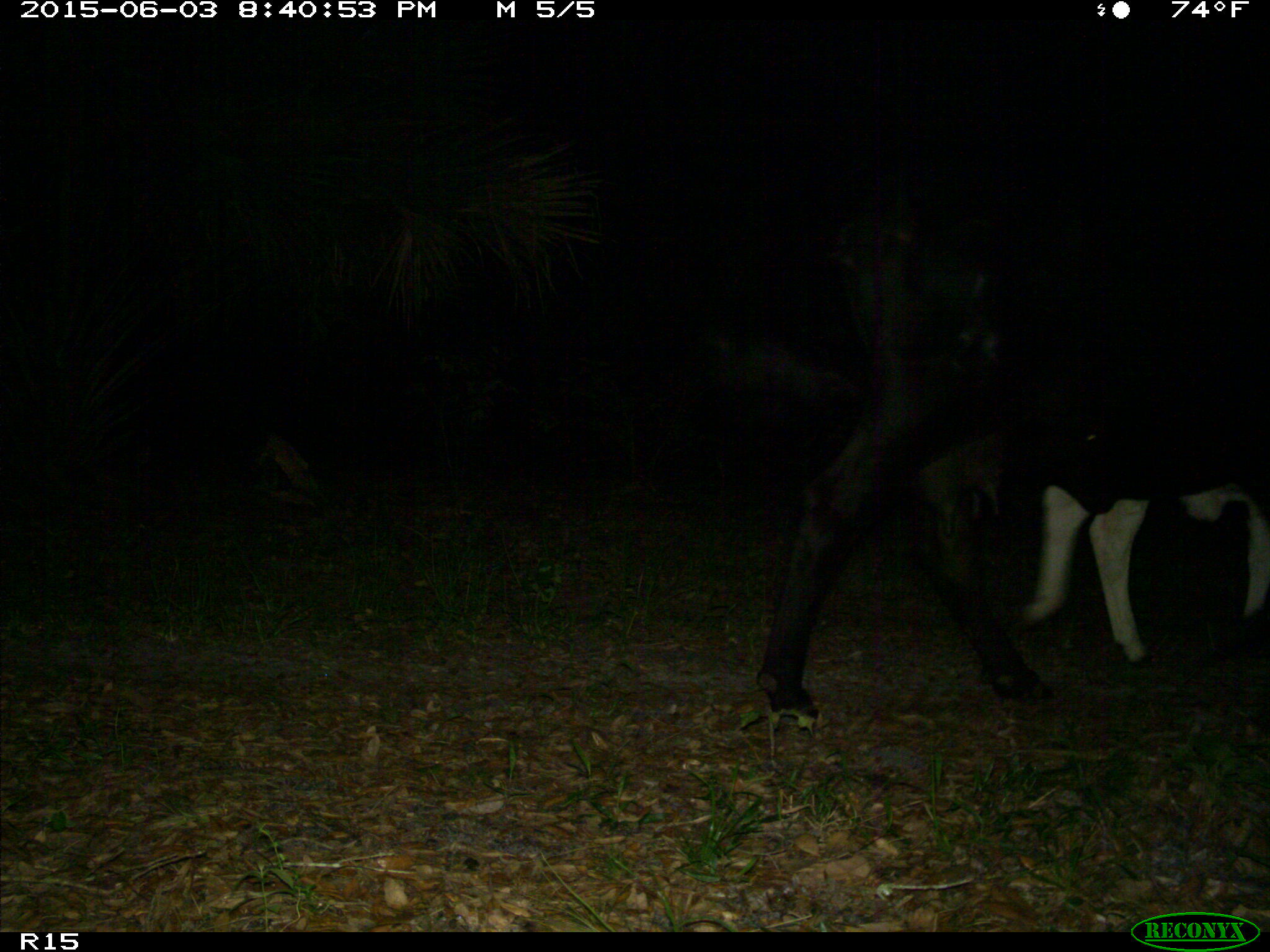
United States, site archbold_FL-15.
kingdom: Animalia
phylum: Chordata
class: Mammalia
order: Artiodactyla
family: Bovidae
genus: Bos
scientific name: Bos taurus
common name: domestic cow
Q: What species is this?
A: Bos taurus (domestic cow).